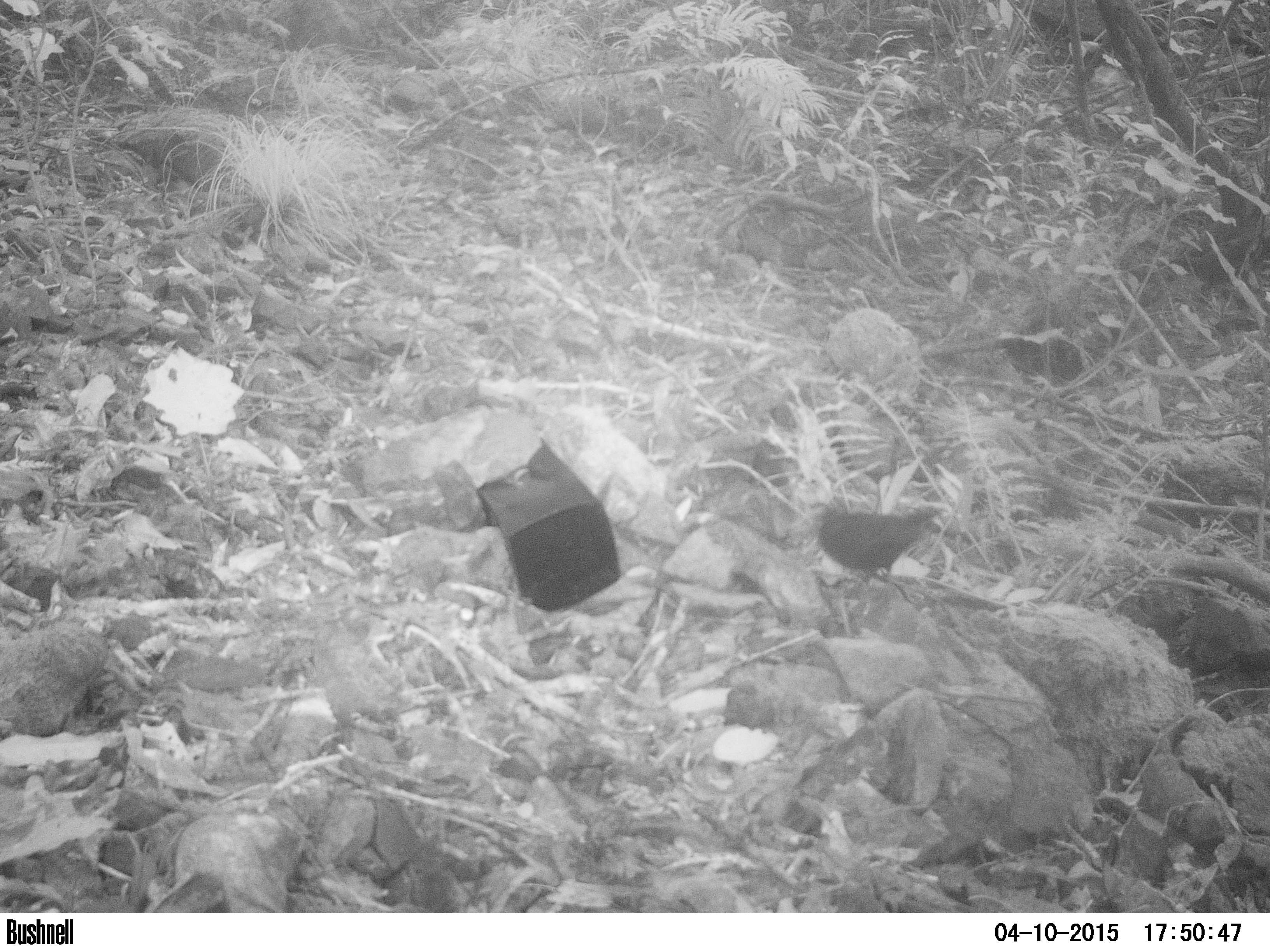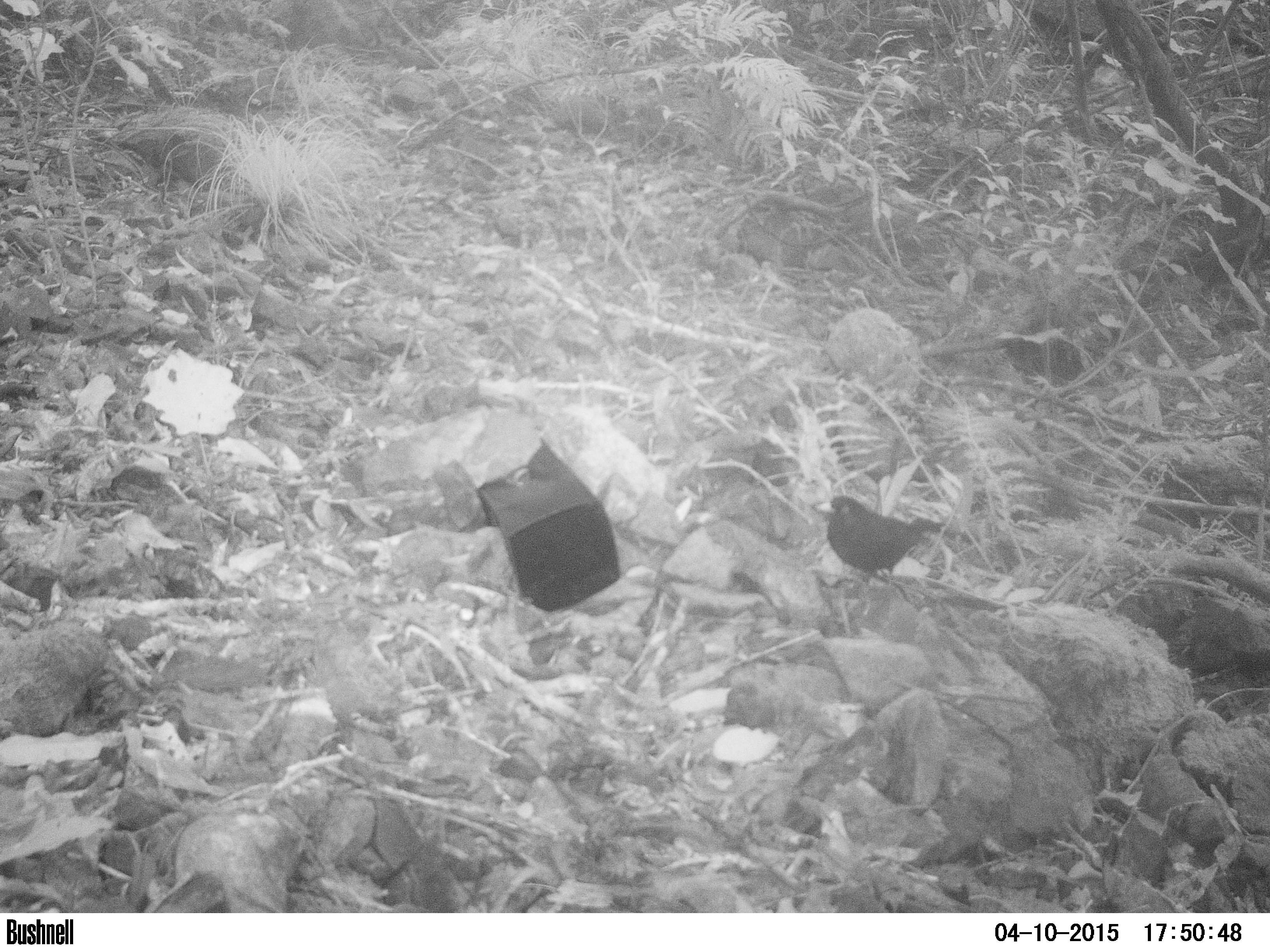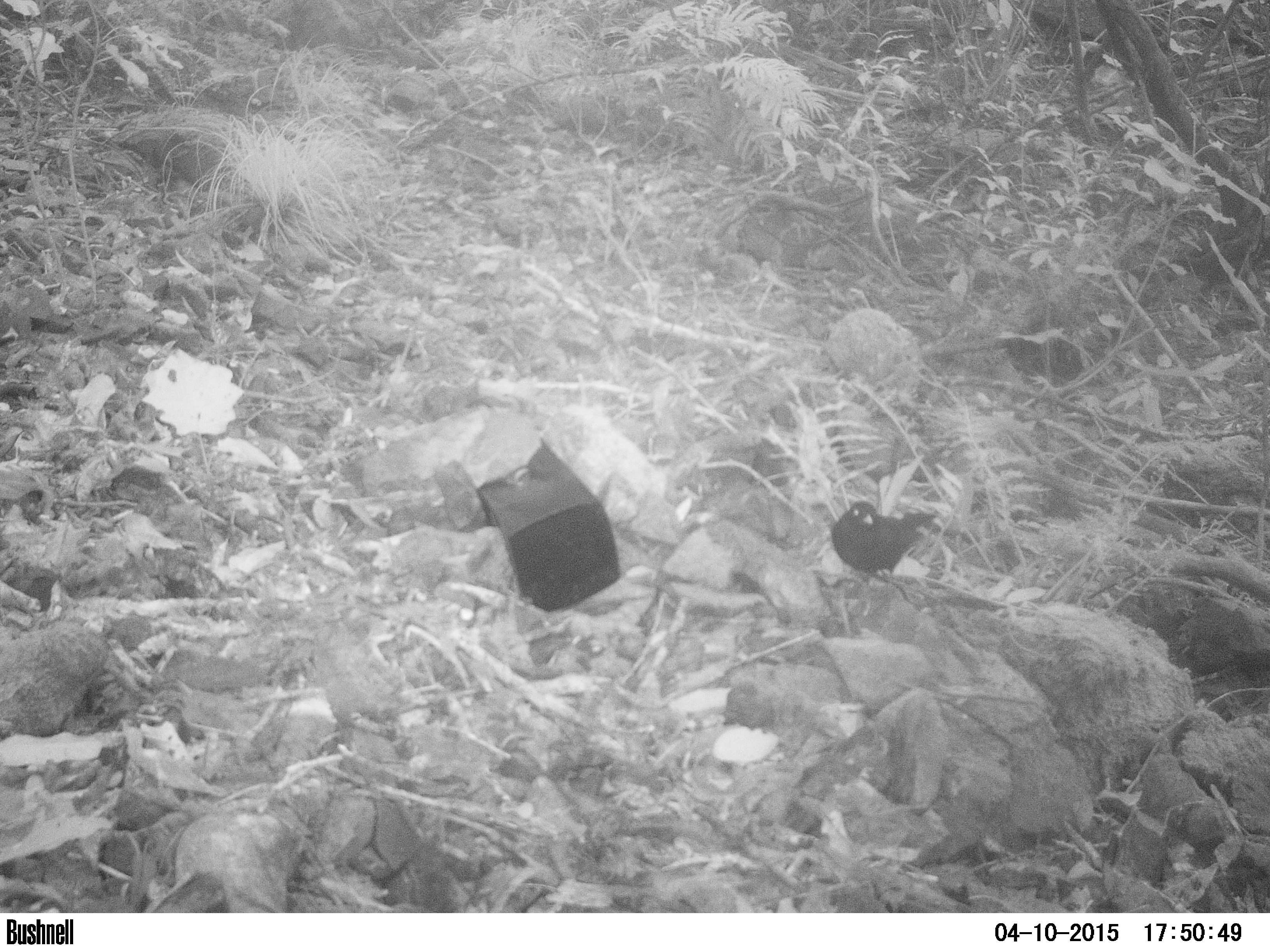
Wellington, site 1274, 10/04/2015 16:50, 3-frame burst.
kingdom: Animalia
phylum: Chordata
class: Aves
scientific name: Aves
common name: bird